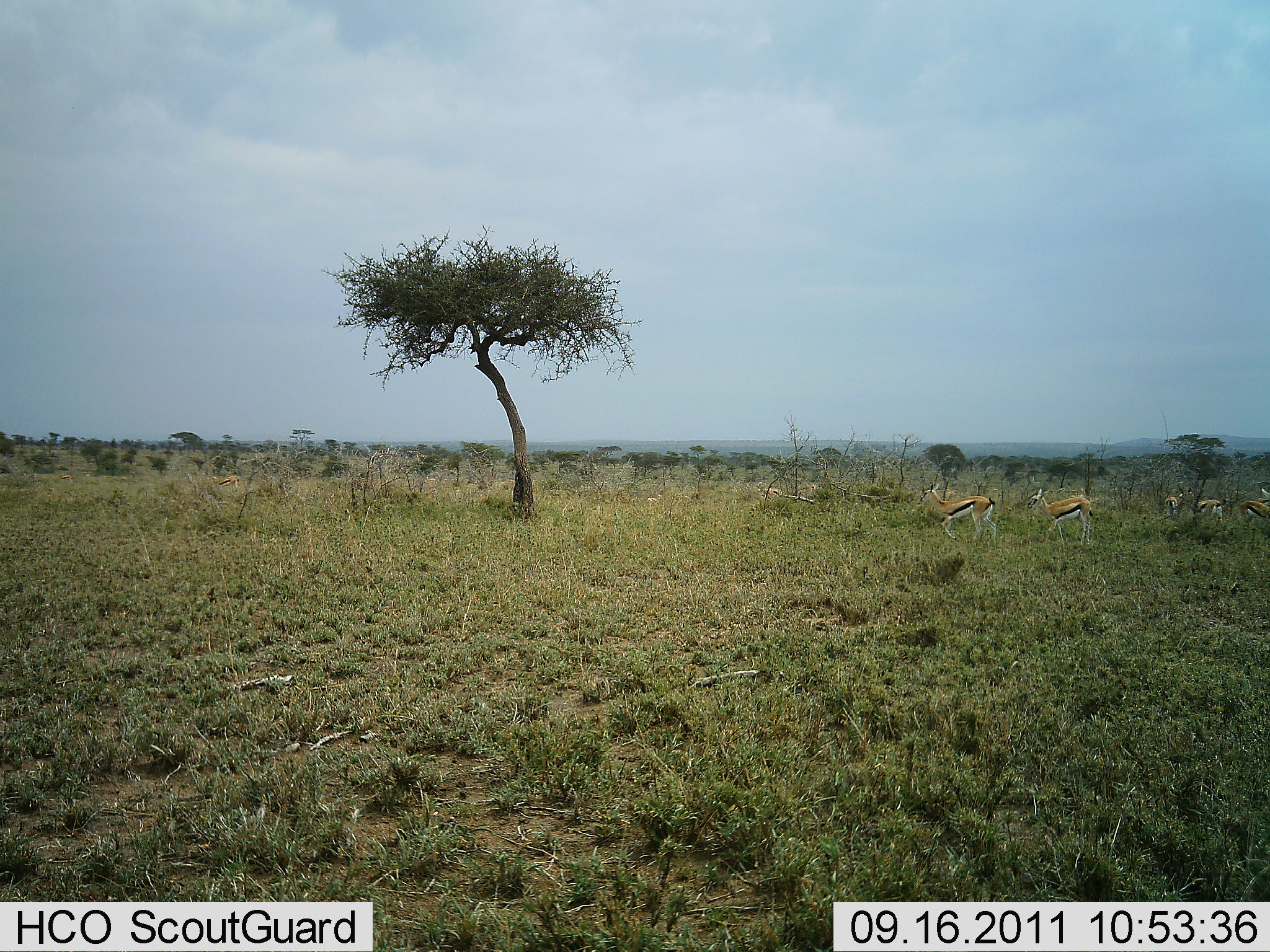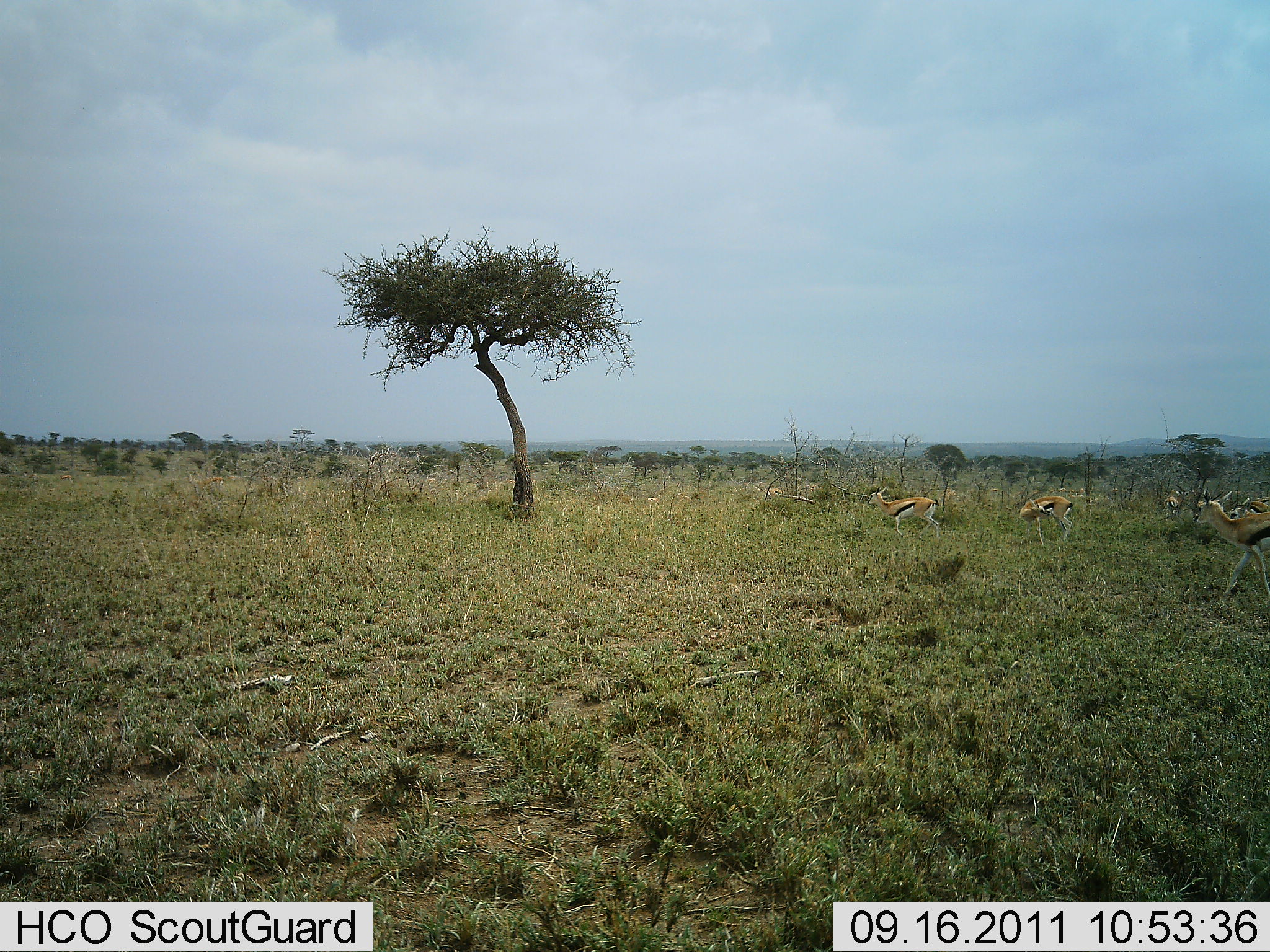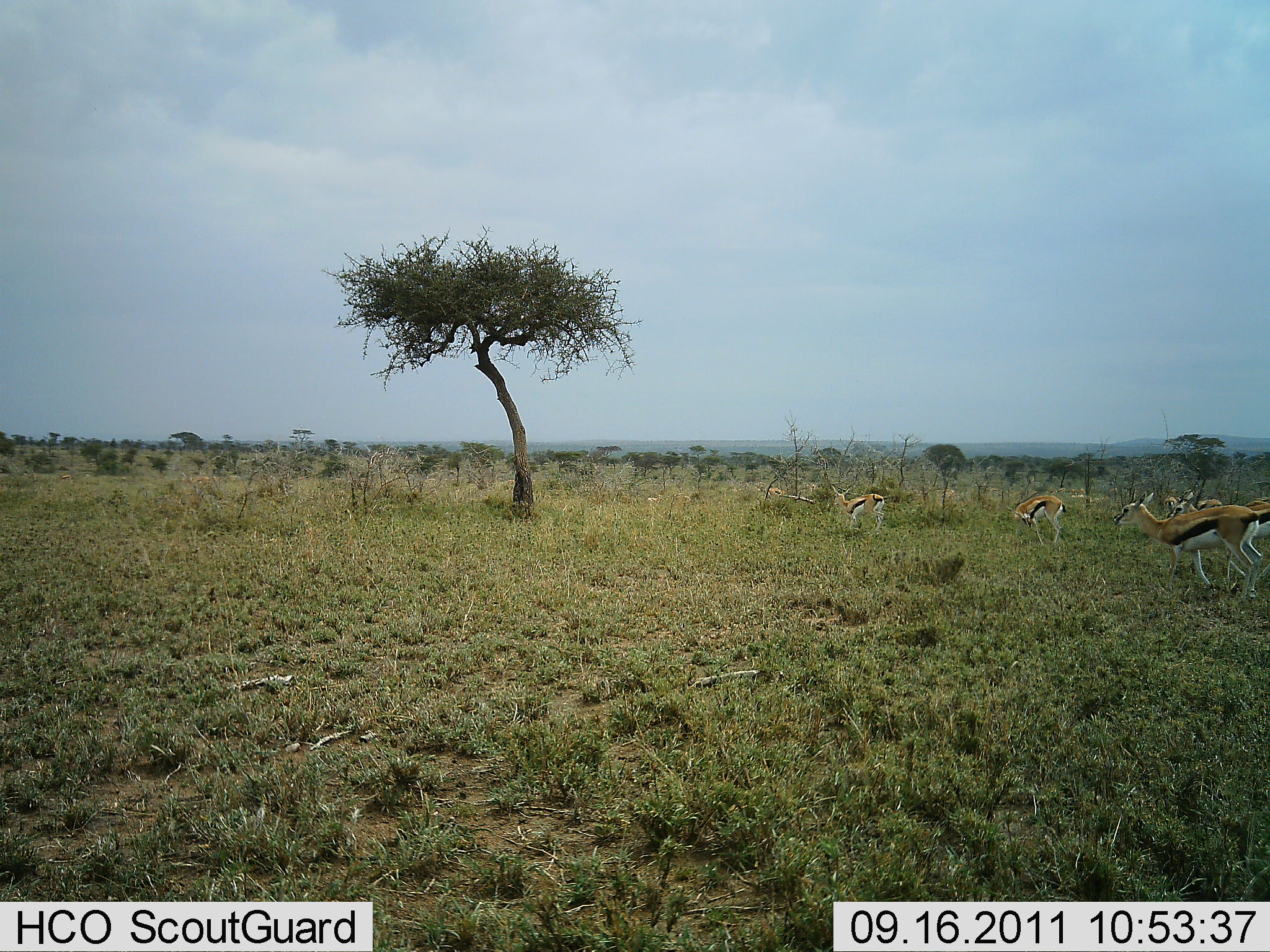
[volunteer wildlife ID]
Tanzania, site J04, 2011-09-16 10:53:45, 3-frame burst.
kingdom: Animalia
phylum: Chordata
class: Mammalia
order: Artiodactyla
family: Bovidae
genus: Eudorcas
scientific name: Eudorcas thomsonii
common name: thomson's gazelle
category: gazellethomsons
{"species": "gazellethomsons (thomson's gazelle) (Eudorcas thomsonii)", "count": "6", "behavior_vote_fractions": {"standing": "0%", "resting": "0%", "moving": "100%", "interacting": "0%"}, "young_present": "0%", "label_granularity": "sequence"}